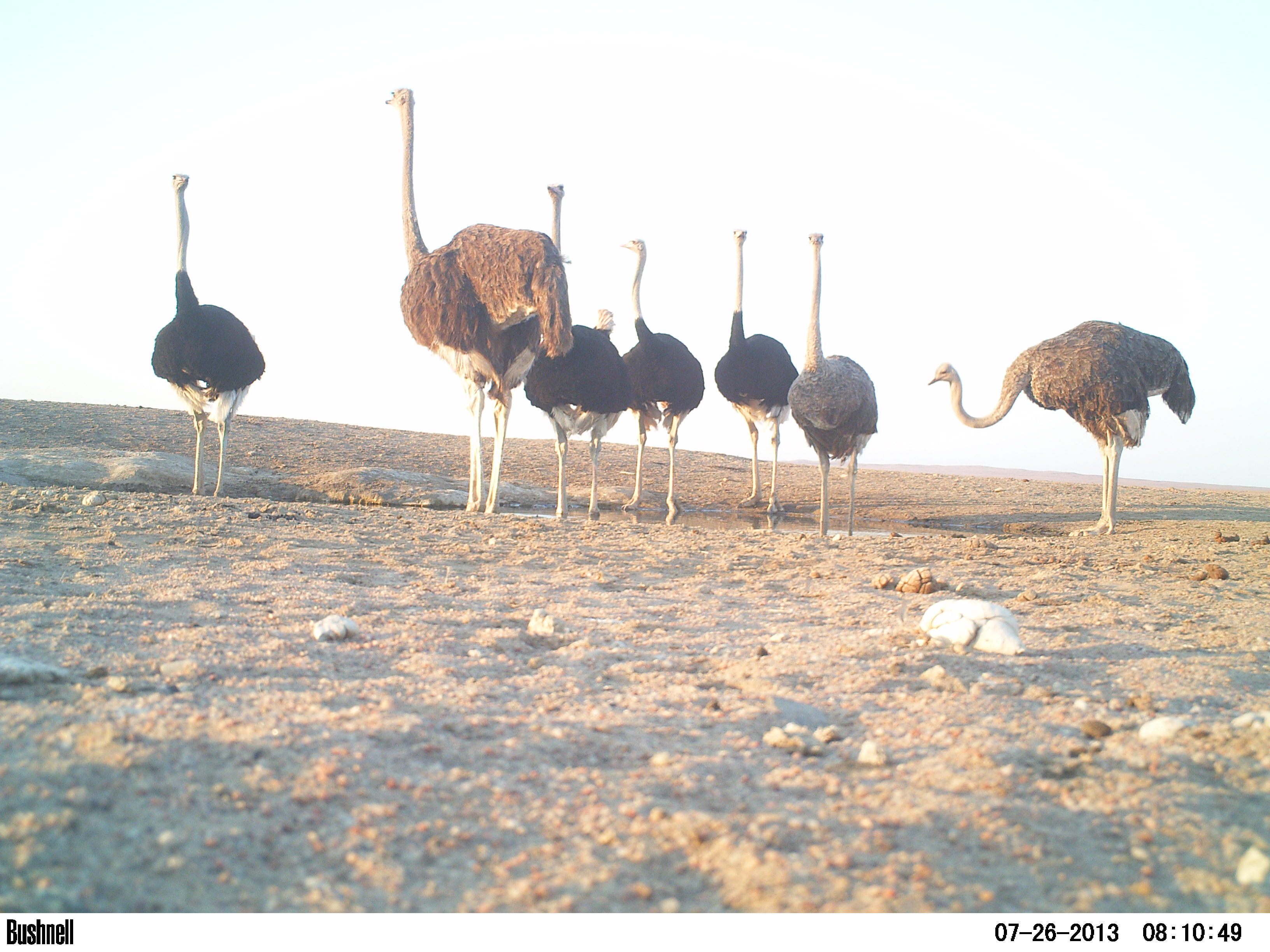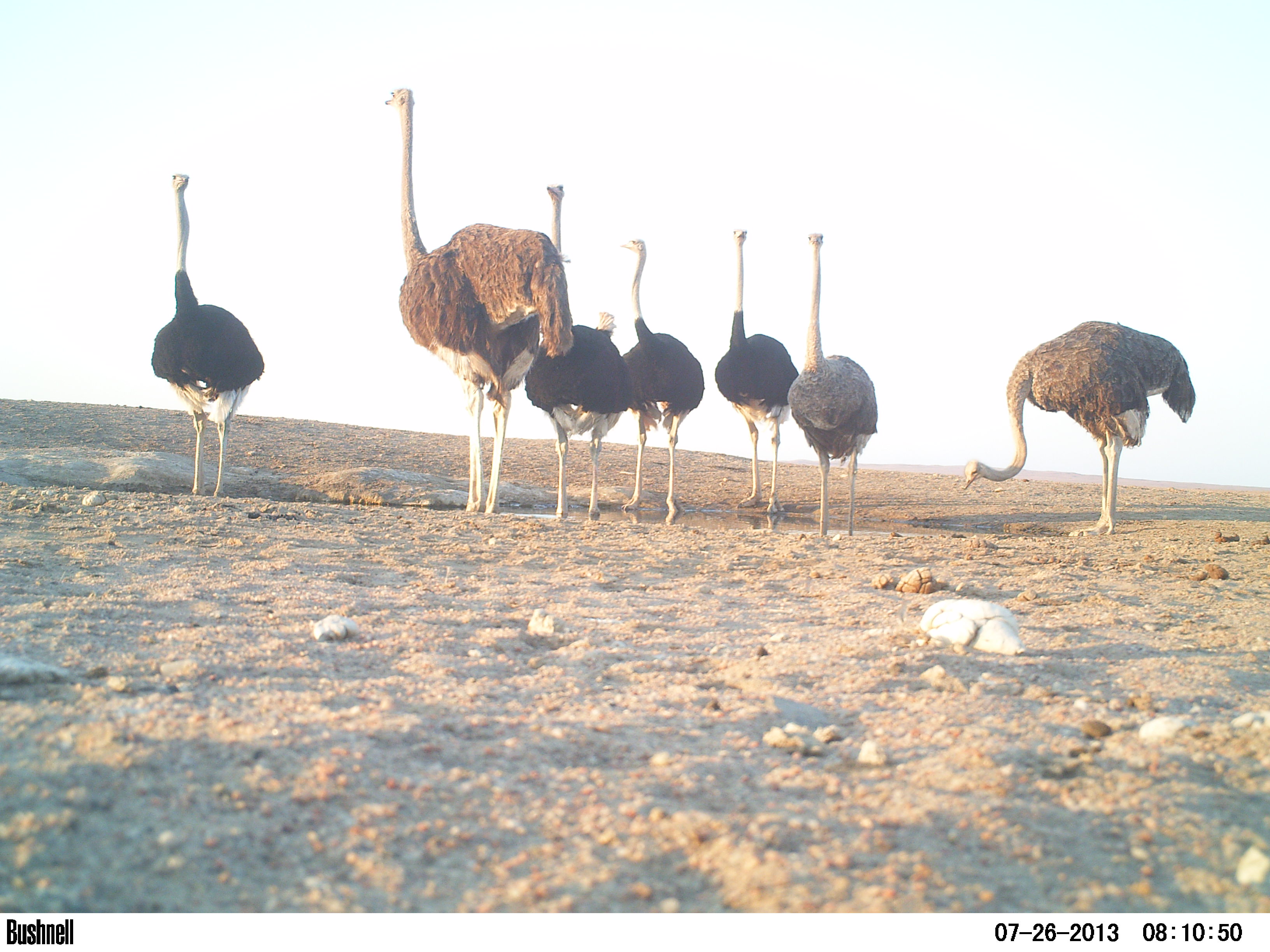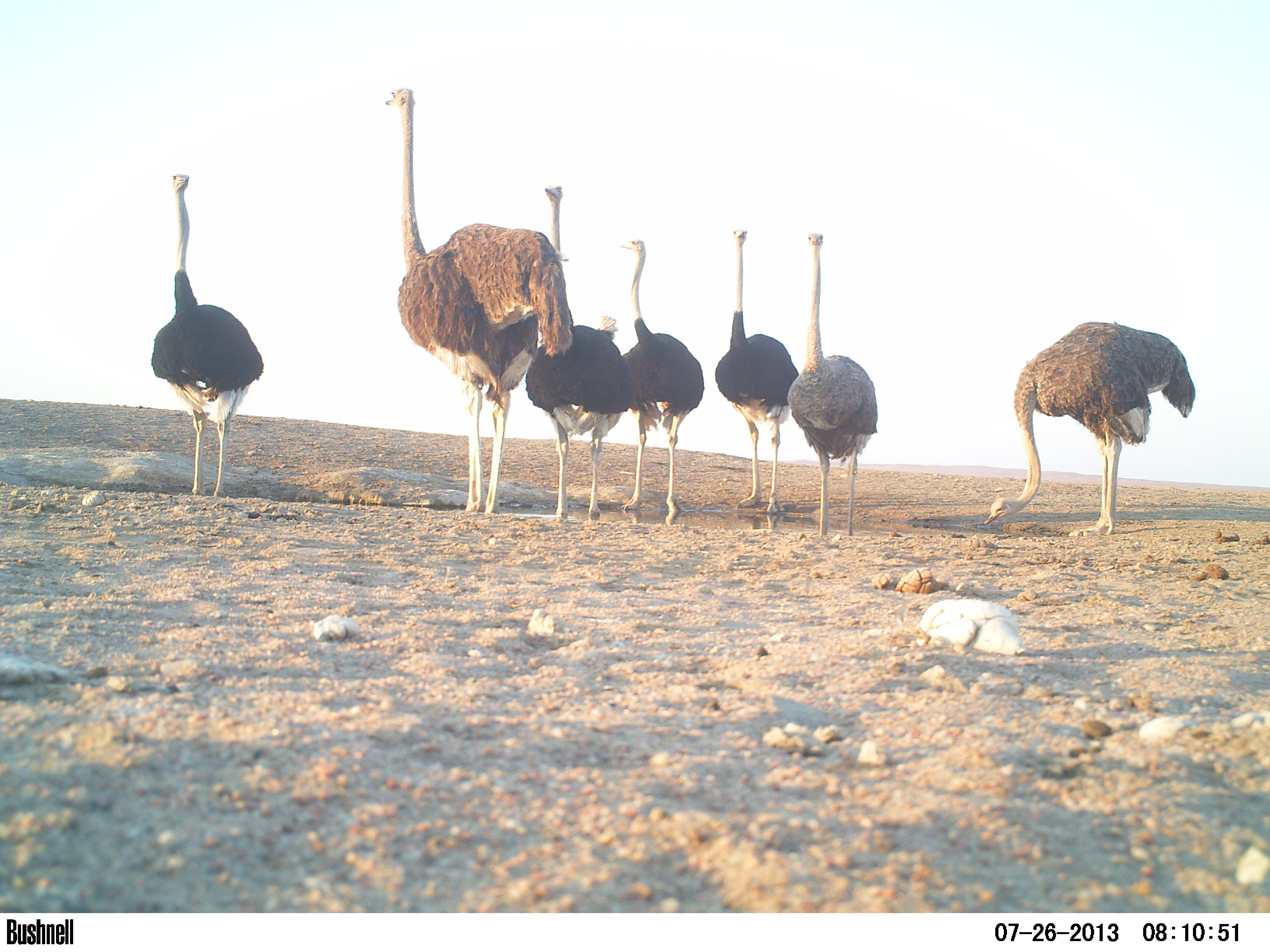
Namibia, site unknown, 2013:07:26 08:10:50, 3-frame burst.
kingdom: Animalia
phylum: Chordata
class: Aves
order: Struthioniformes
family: Struthionidae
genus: Struthio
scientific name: Struthio camelus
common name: common ostrich